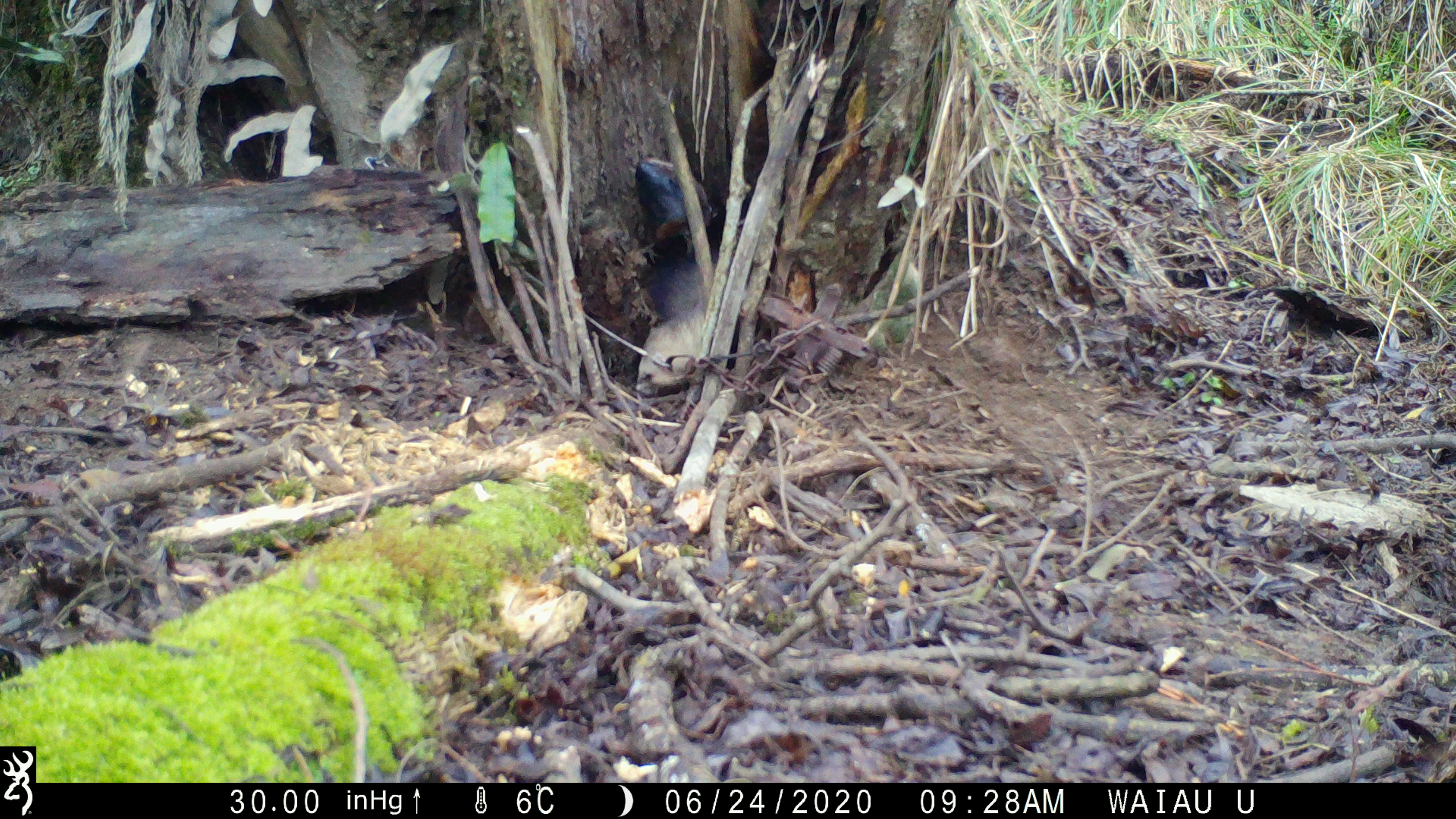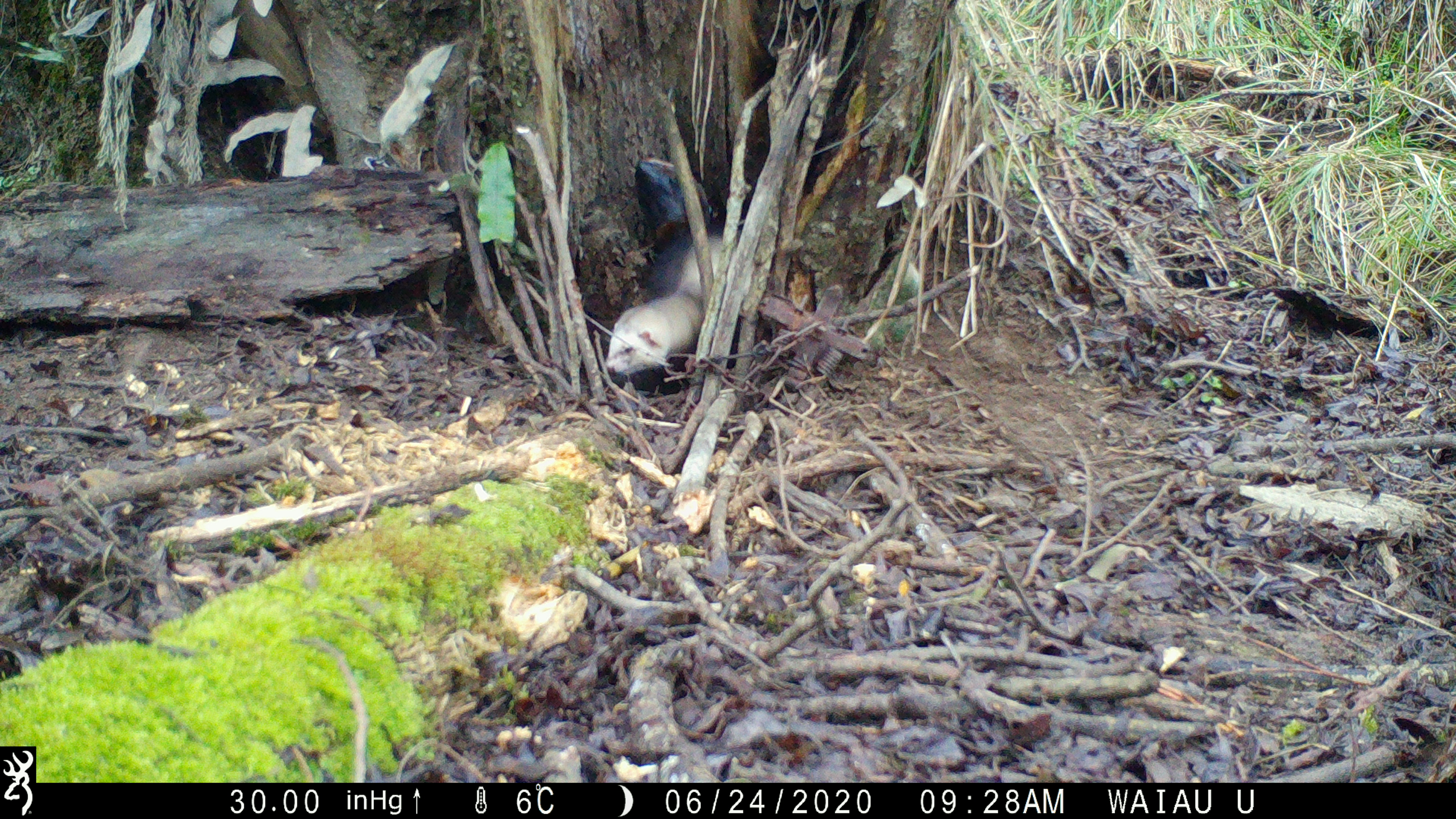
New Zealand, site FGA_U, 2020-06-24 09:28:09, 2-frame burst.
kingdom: Animalia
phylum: Chordata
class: Mammalia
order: Carnivora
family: Mustelidae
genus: Mustela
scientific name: Mustela furo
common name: ferret